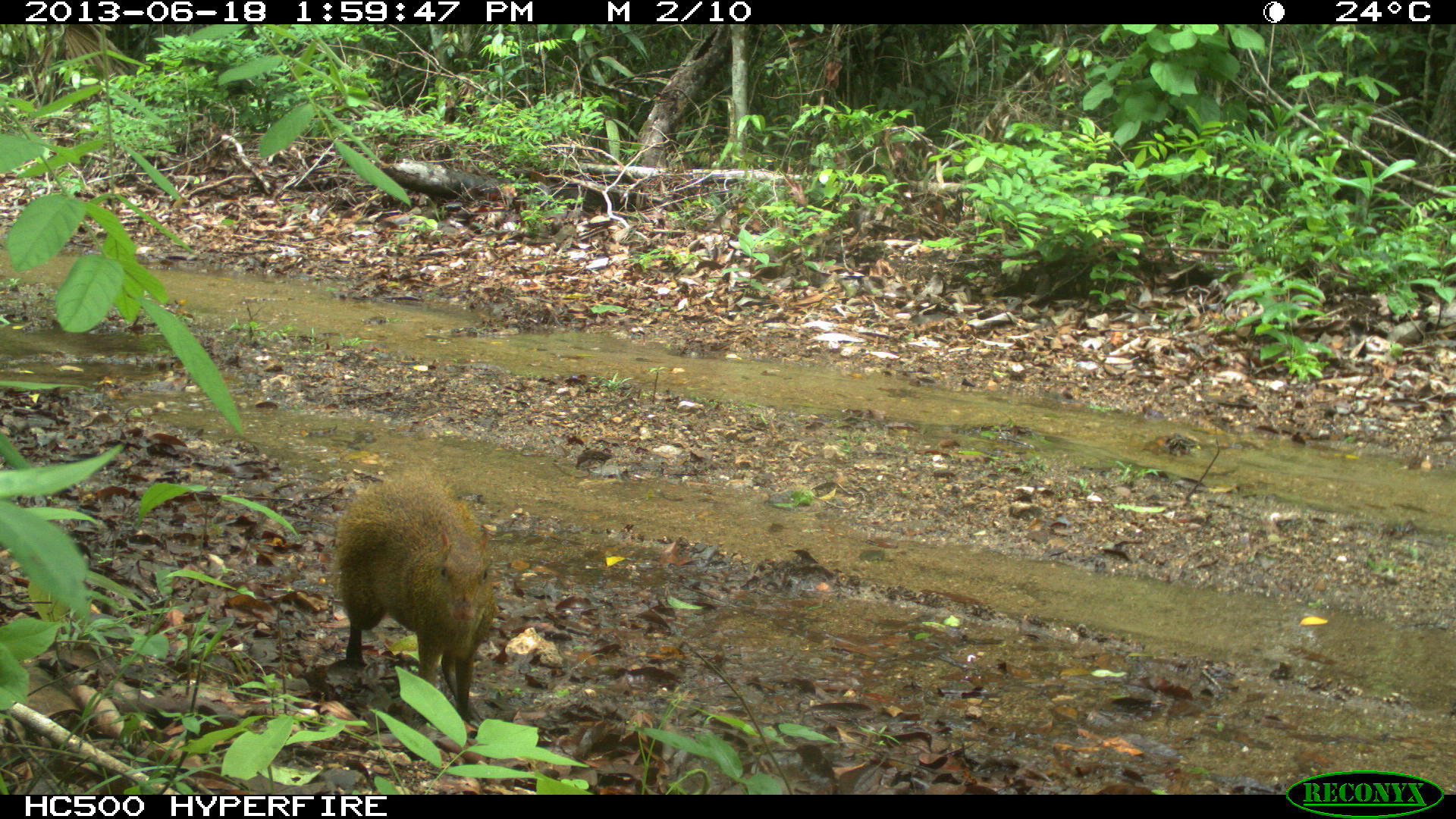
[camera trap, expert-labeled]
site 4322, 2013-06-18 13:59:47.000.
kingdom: Animalia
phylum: Chordata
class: Mammalia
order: Rodentia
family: Dasyproctidae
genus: Dasyprocta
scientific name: Dasyprocta punctata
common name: central american agouti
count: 1